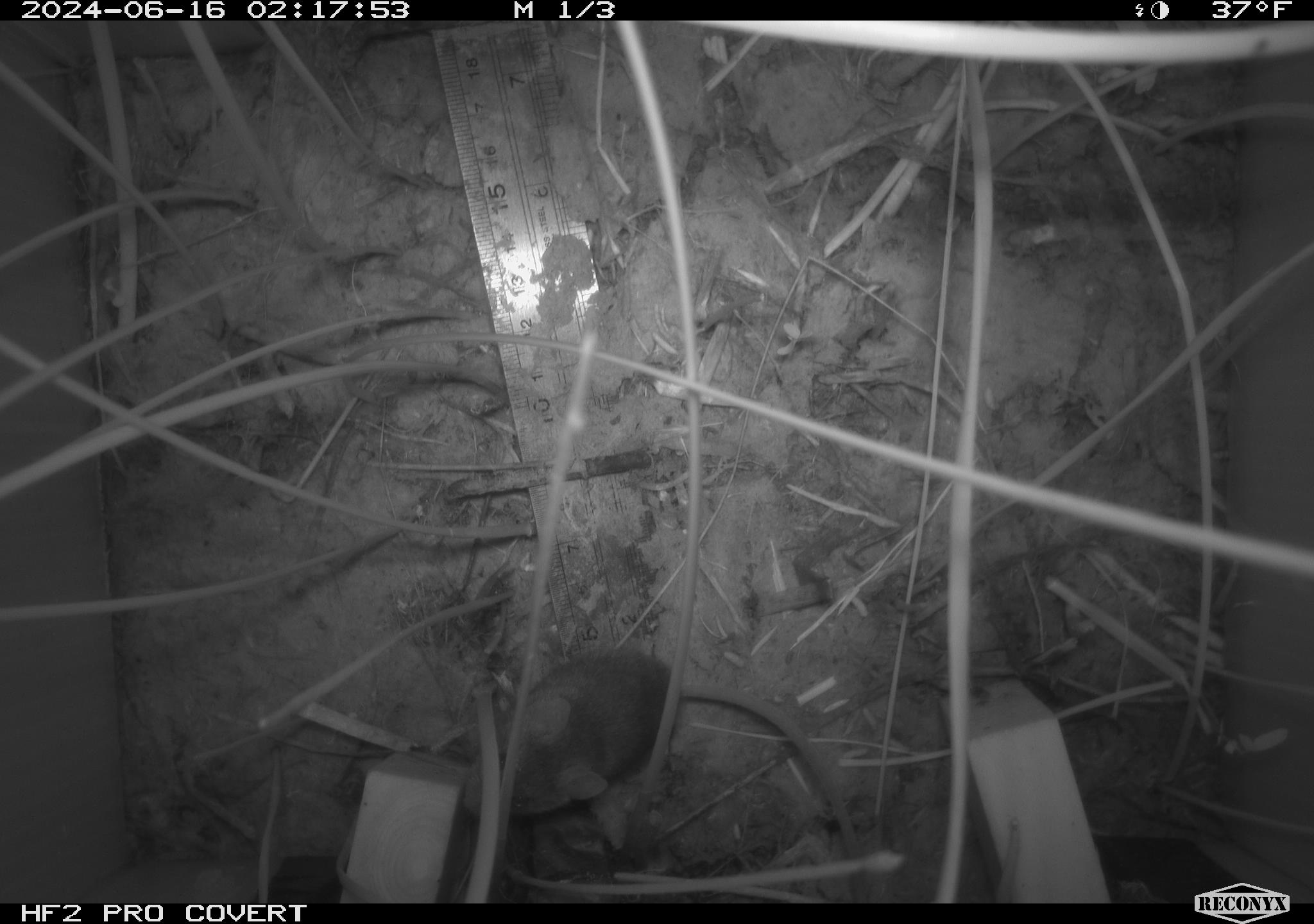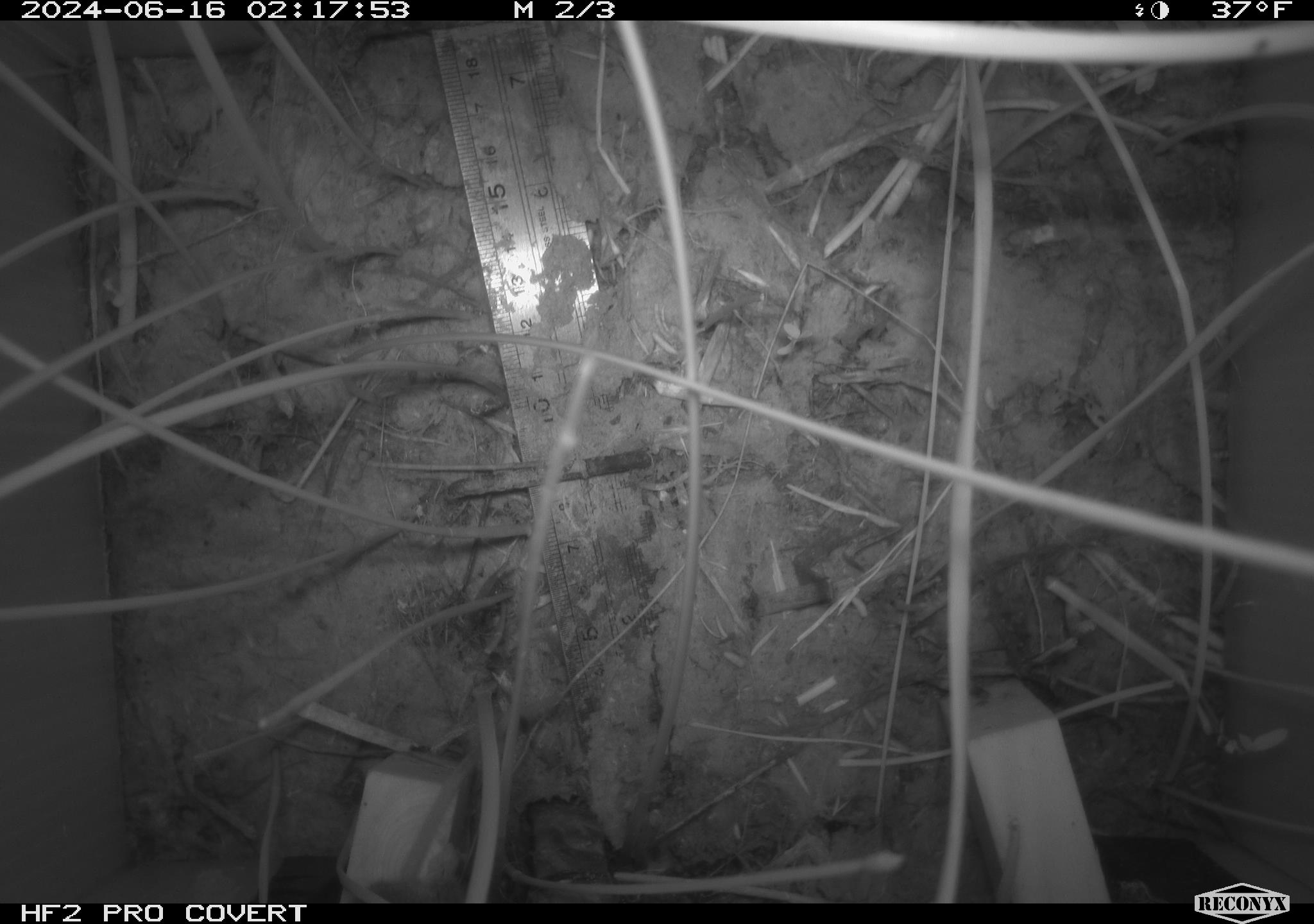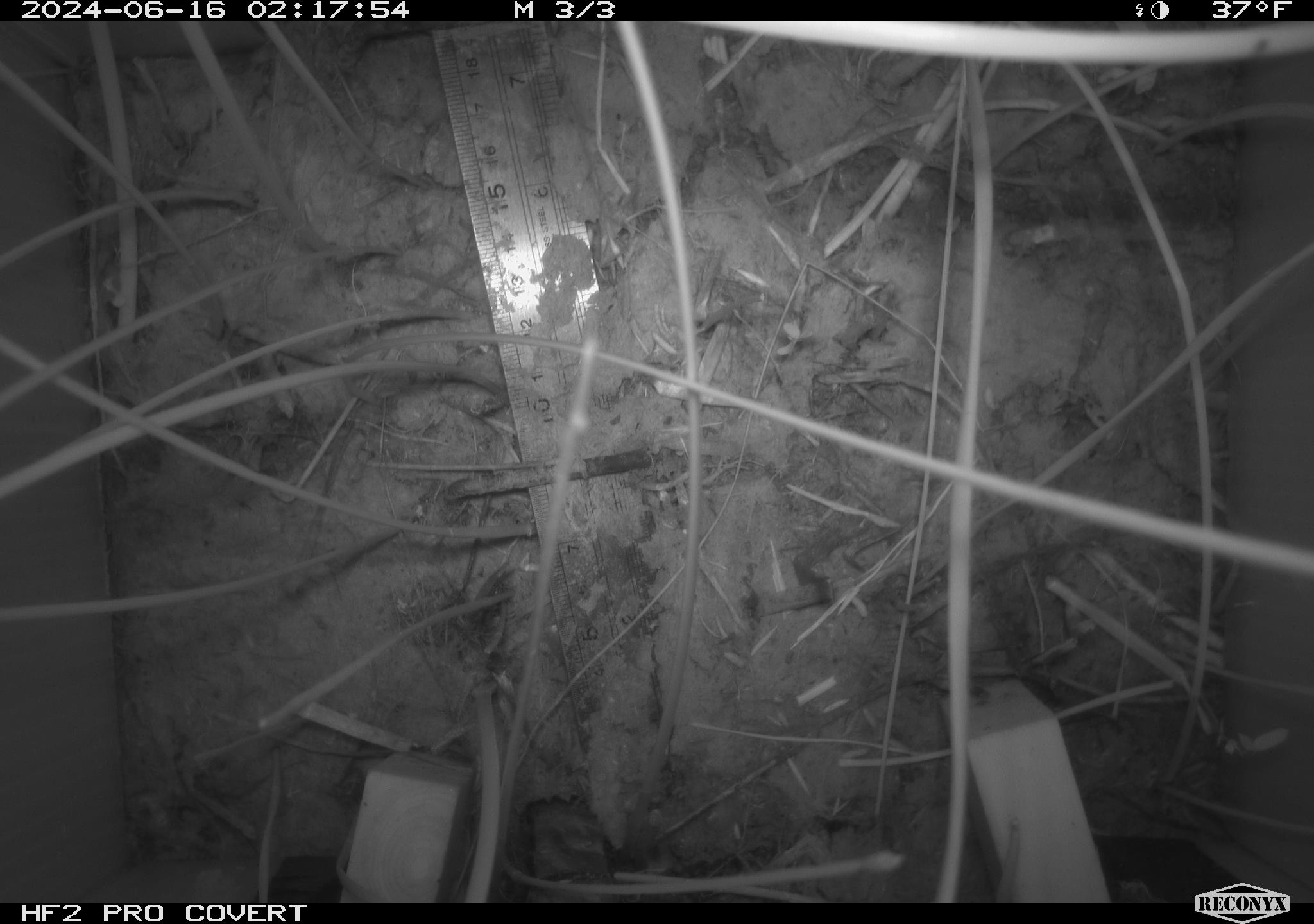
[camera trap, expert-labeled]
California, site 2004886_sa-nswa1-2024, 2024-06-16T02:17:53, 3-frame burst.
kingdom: Animalia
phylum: Chordata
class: Mammalia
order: Rodentia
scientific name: Rodentia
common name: rodent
Rodent (Rodentia).